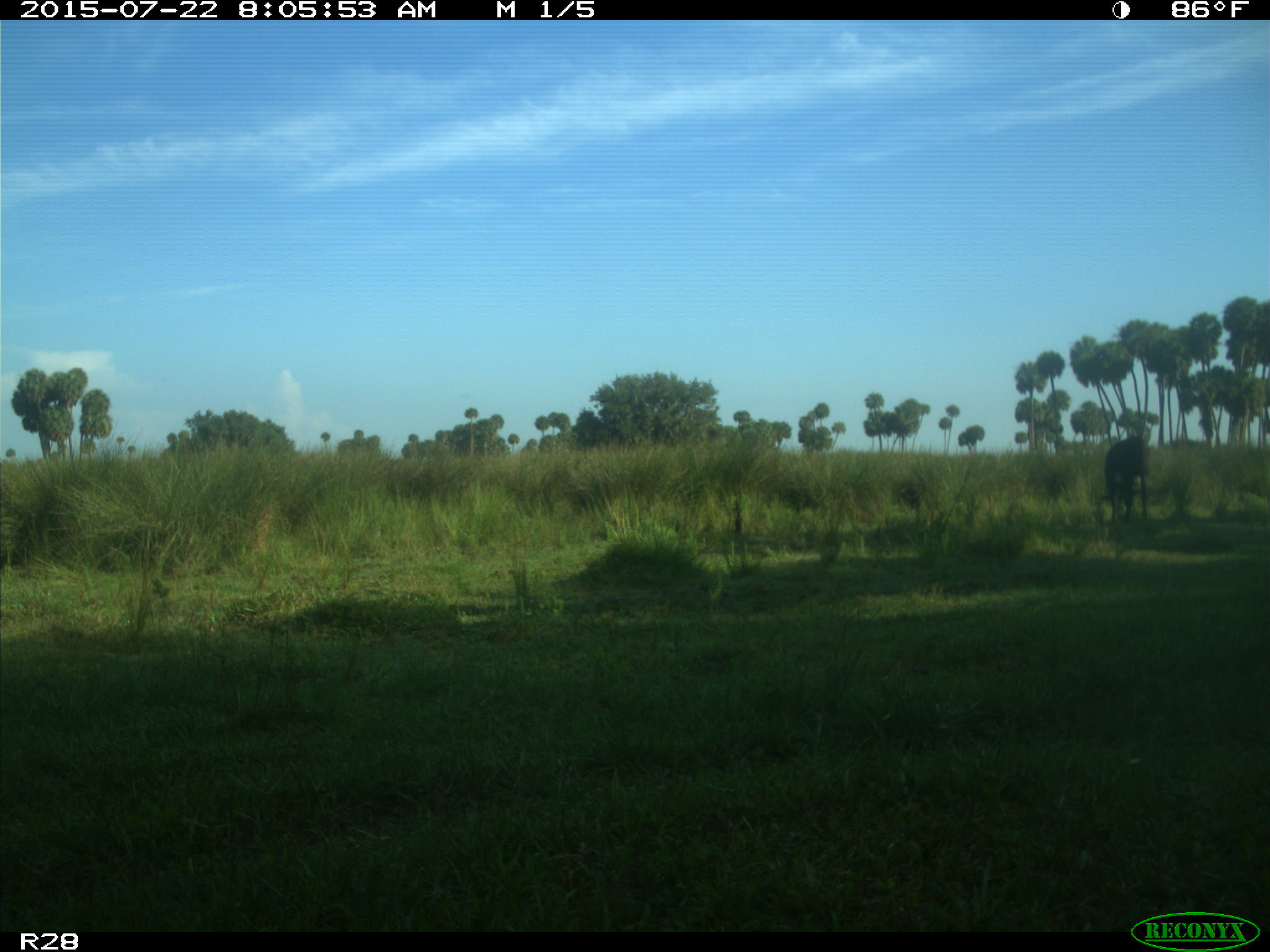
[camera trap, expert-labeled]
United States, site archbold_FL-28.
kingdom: Animalia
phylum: Chordata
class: Mammalia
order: Artiodactyla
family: Bovidae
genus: Bos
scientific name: Bos taurus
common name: domestic cow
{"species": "Bos taurus (domestic cow)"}